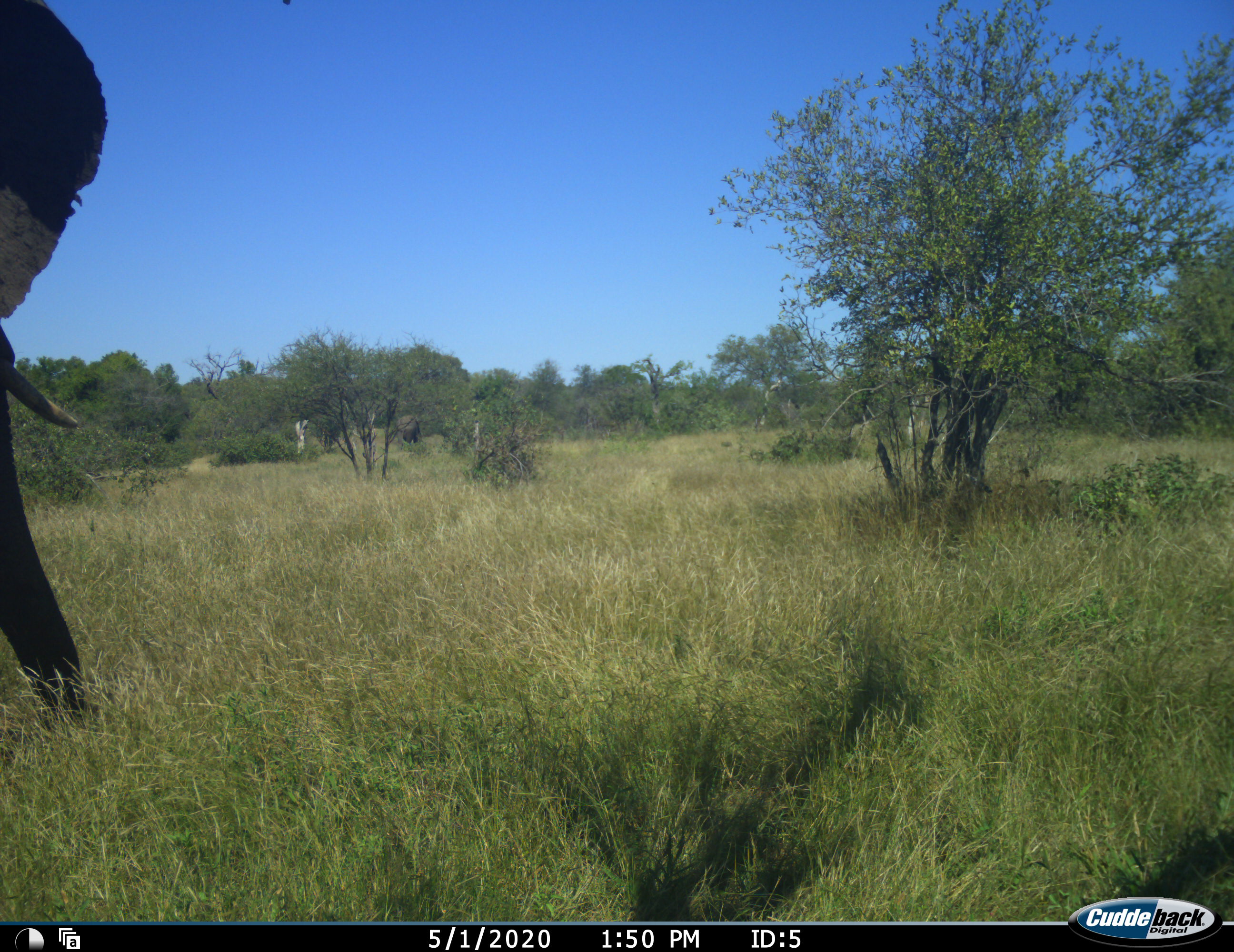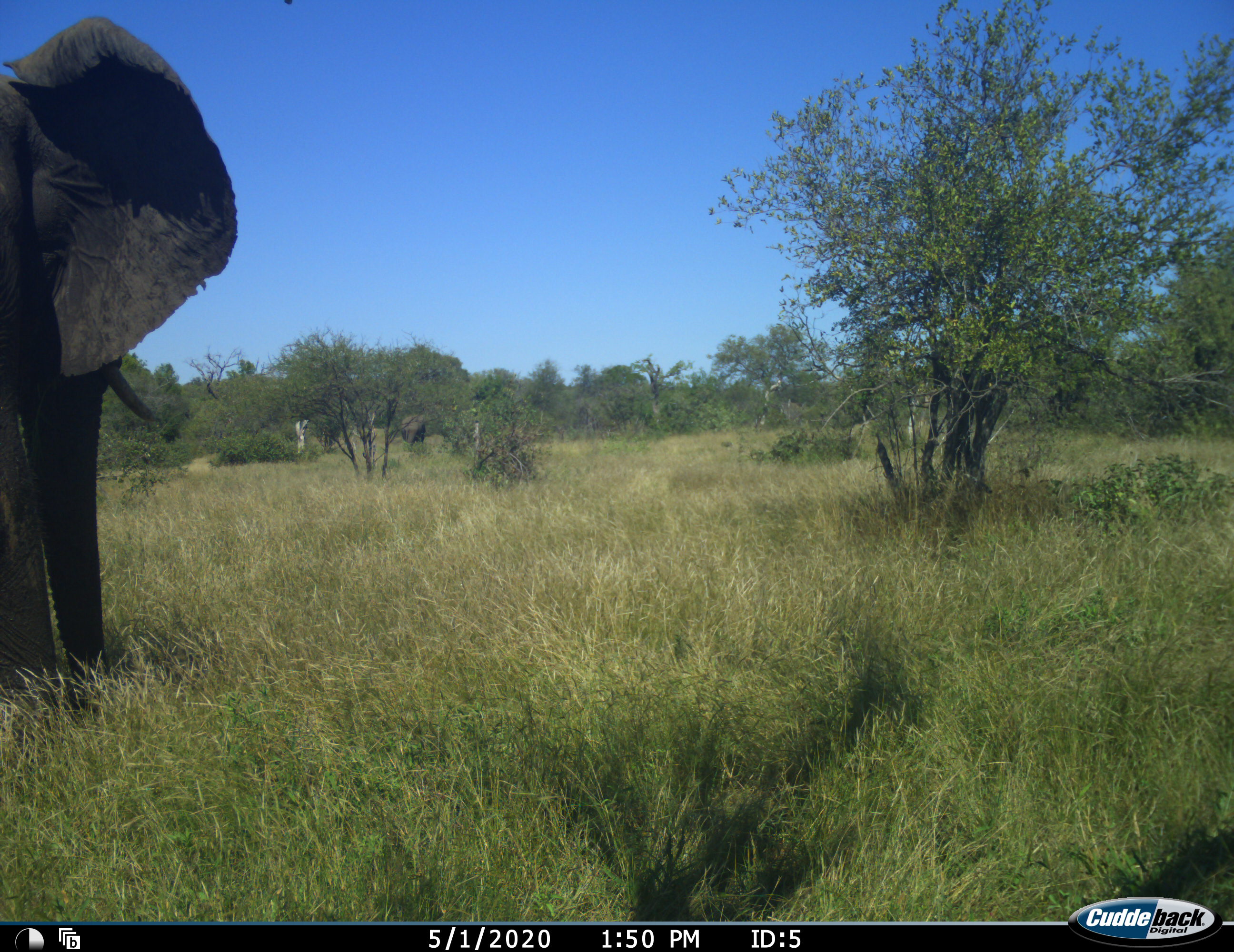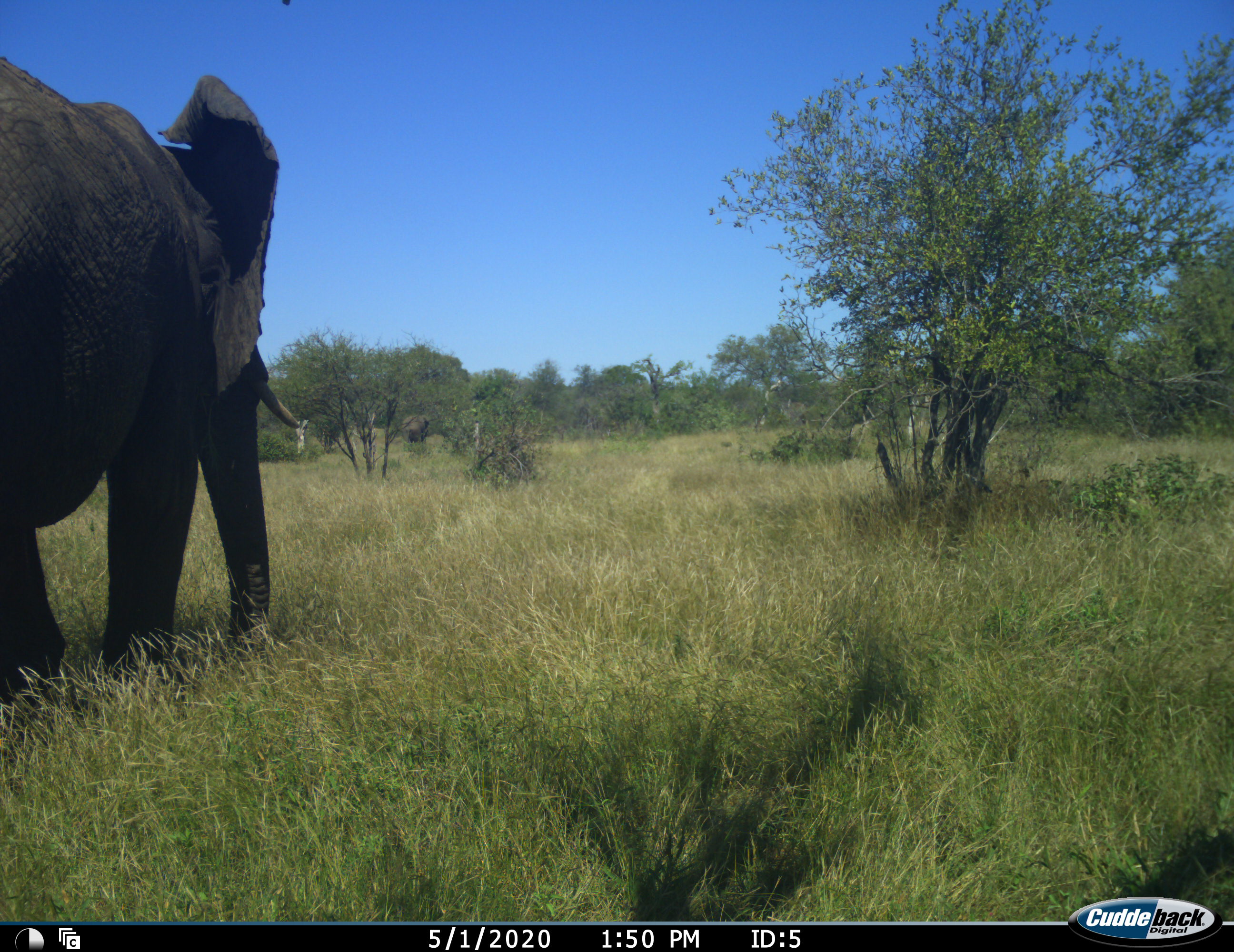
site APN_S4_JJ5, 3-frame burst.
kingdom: Animalia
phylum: Chordata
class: Mammalia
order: Proboscidea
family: Elephantidae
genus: Loxodonta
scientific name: Loxodonta africana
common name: african bush elephant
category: elephant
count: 2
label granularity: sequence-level